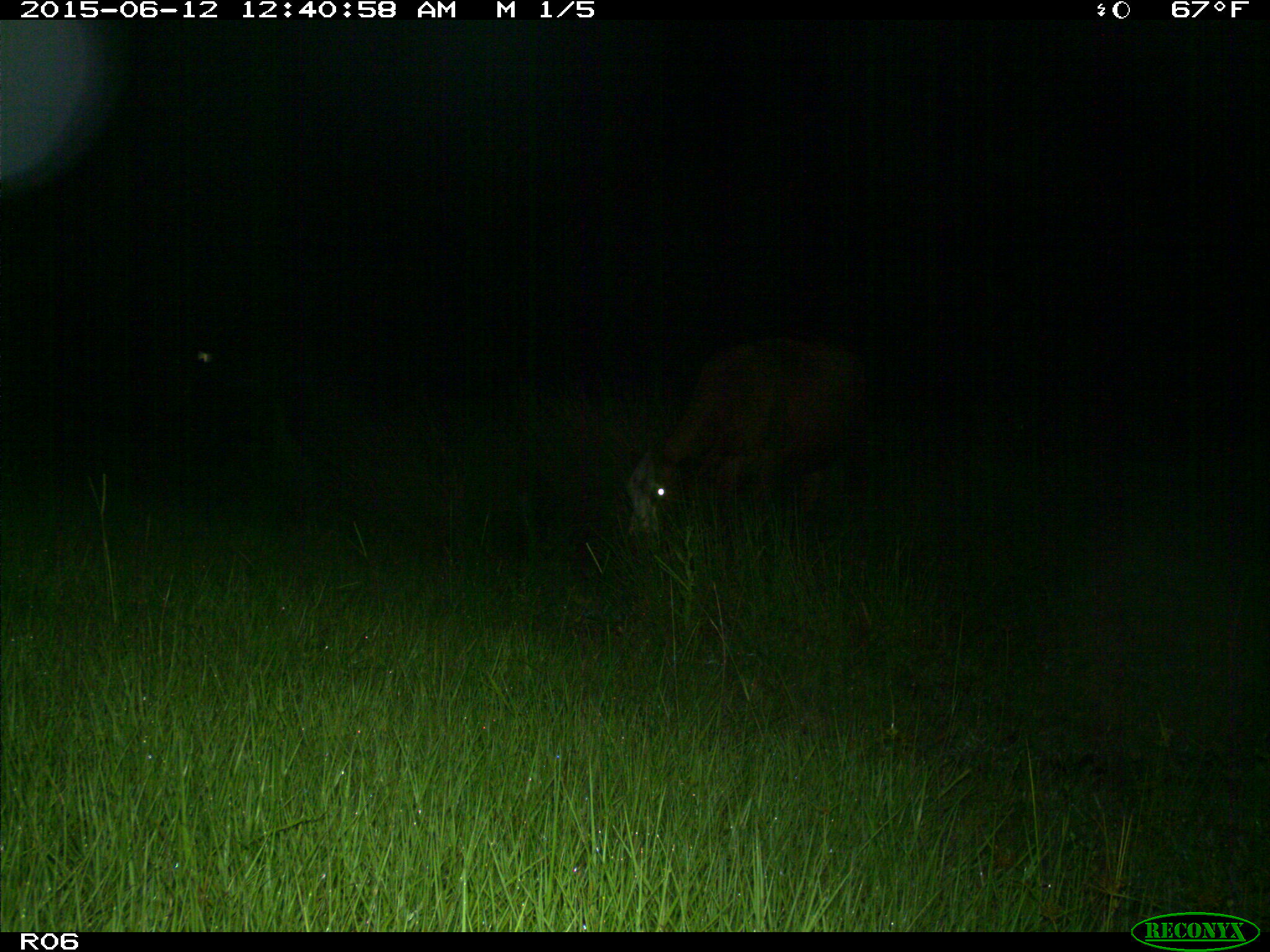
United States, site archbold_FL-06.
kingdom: Animalia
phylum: Chordata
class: Mammalia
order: Artiodactyla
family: Bovidae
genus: Bos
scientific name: Bos taurus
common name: domestic cow